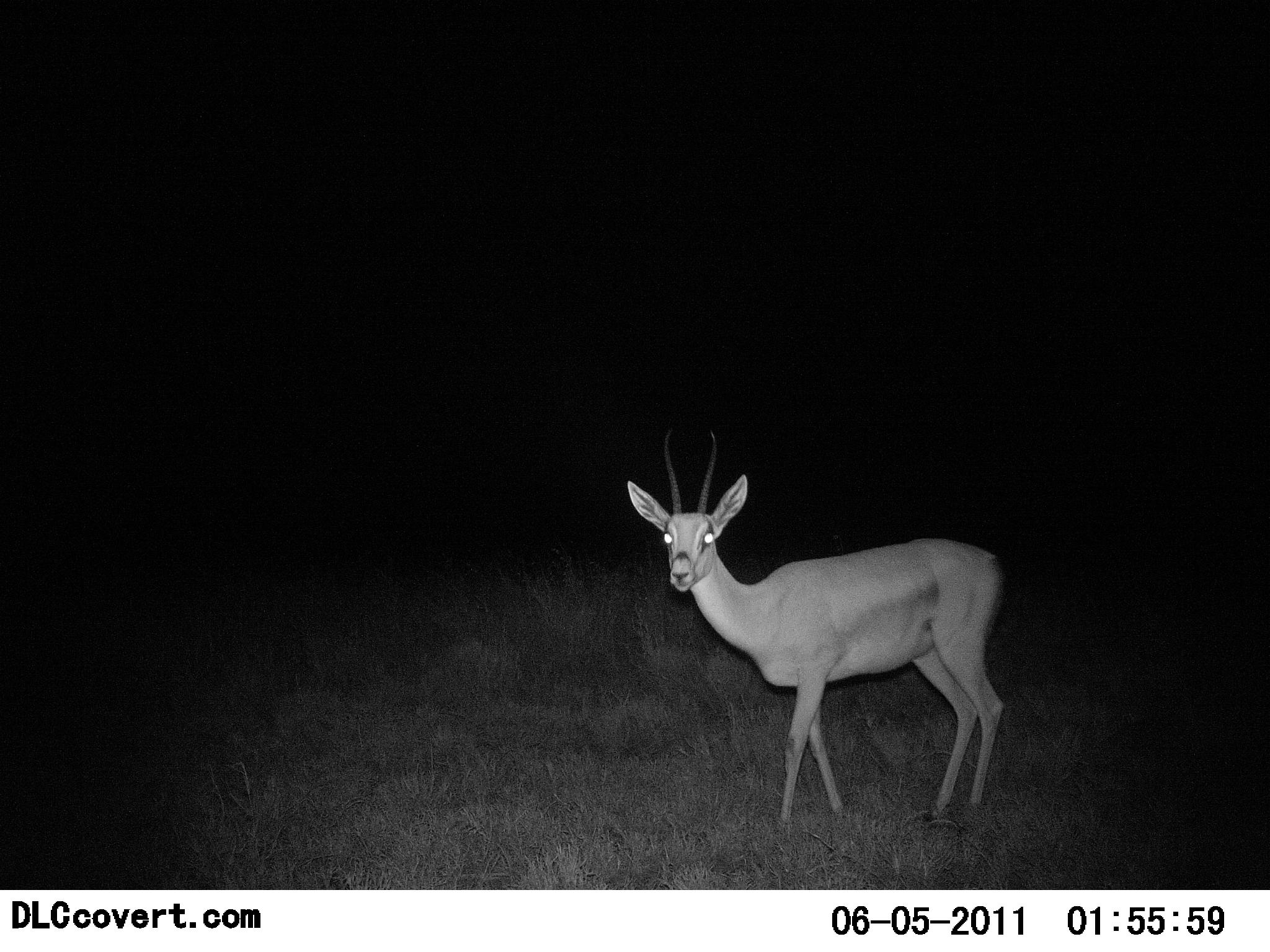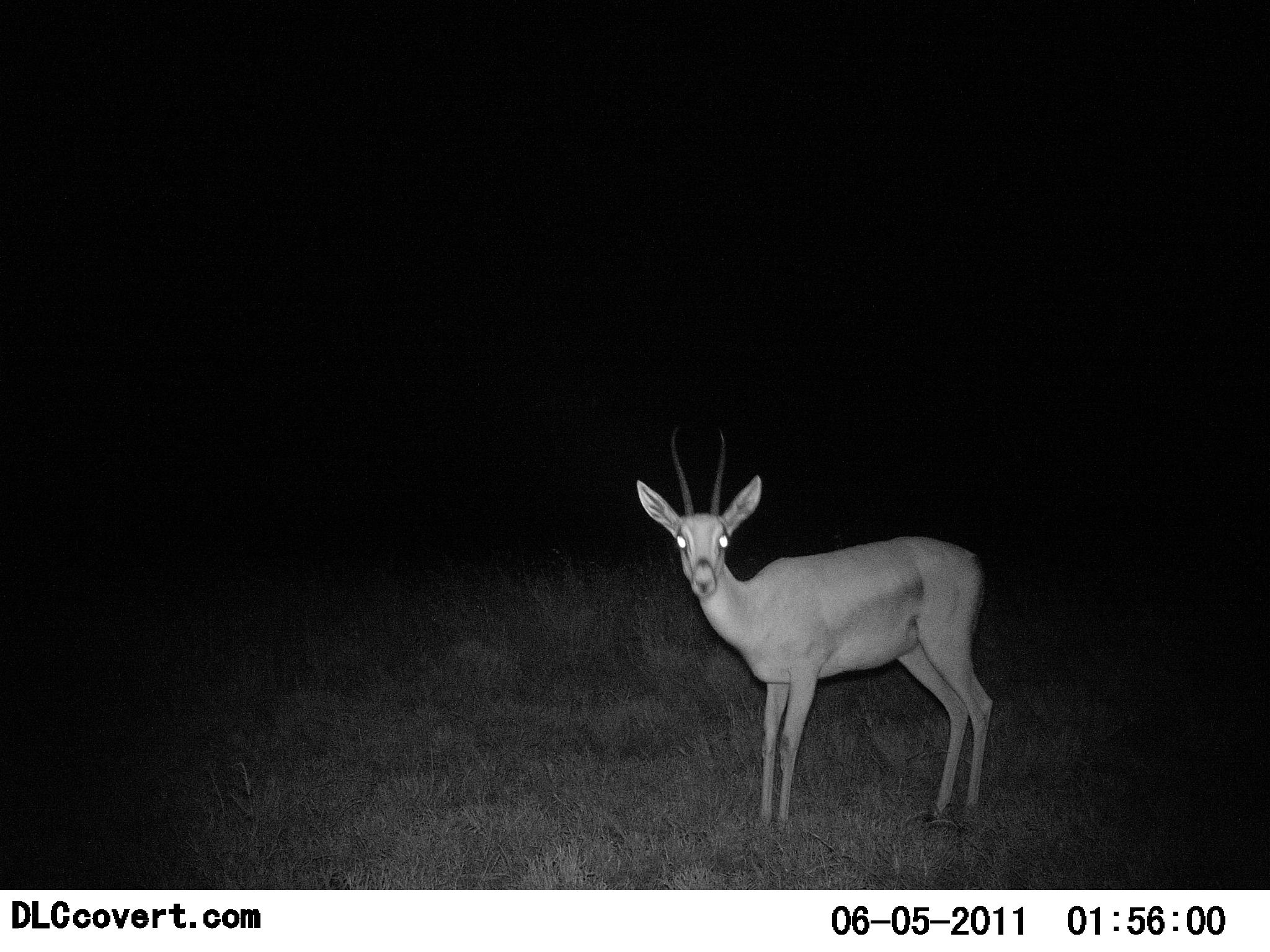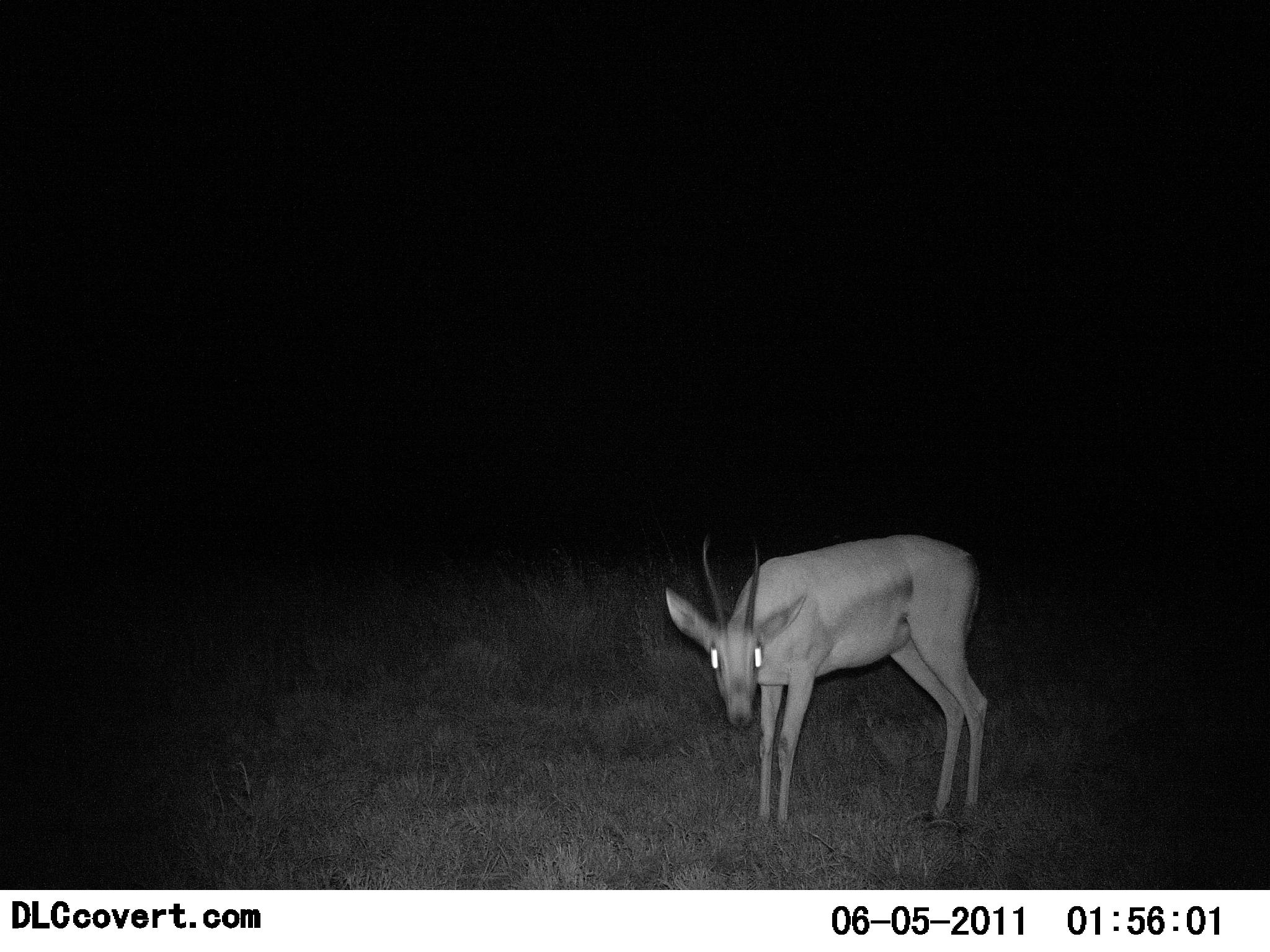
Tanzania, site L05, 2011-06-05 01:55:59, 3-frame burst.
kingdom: Animalia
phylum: Chordata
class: Mammalia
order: Artiodactyla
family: Bovidae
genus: Nanger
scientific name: Nanger granti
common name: grant's gazelle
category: gazellegrants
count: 1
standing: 75%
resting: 0%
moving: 17%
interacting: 0%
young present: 0%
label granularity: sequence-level